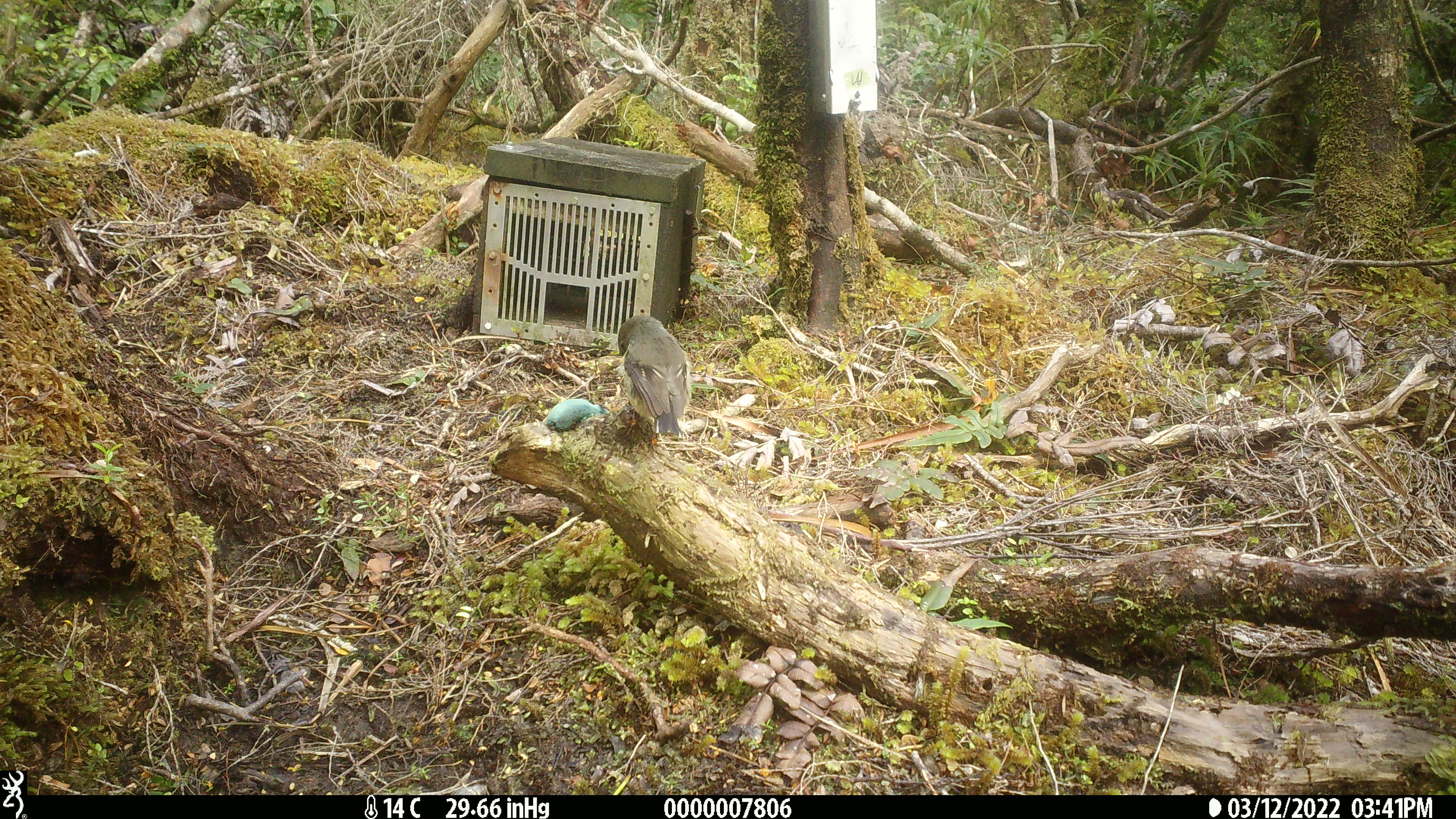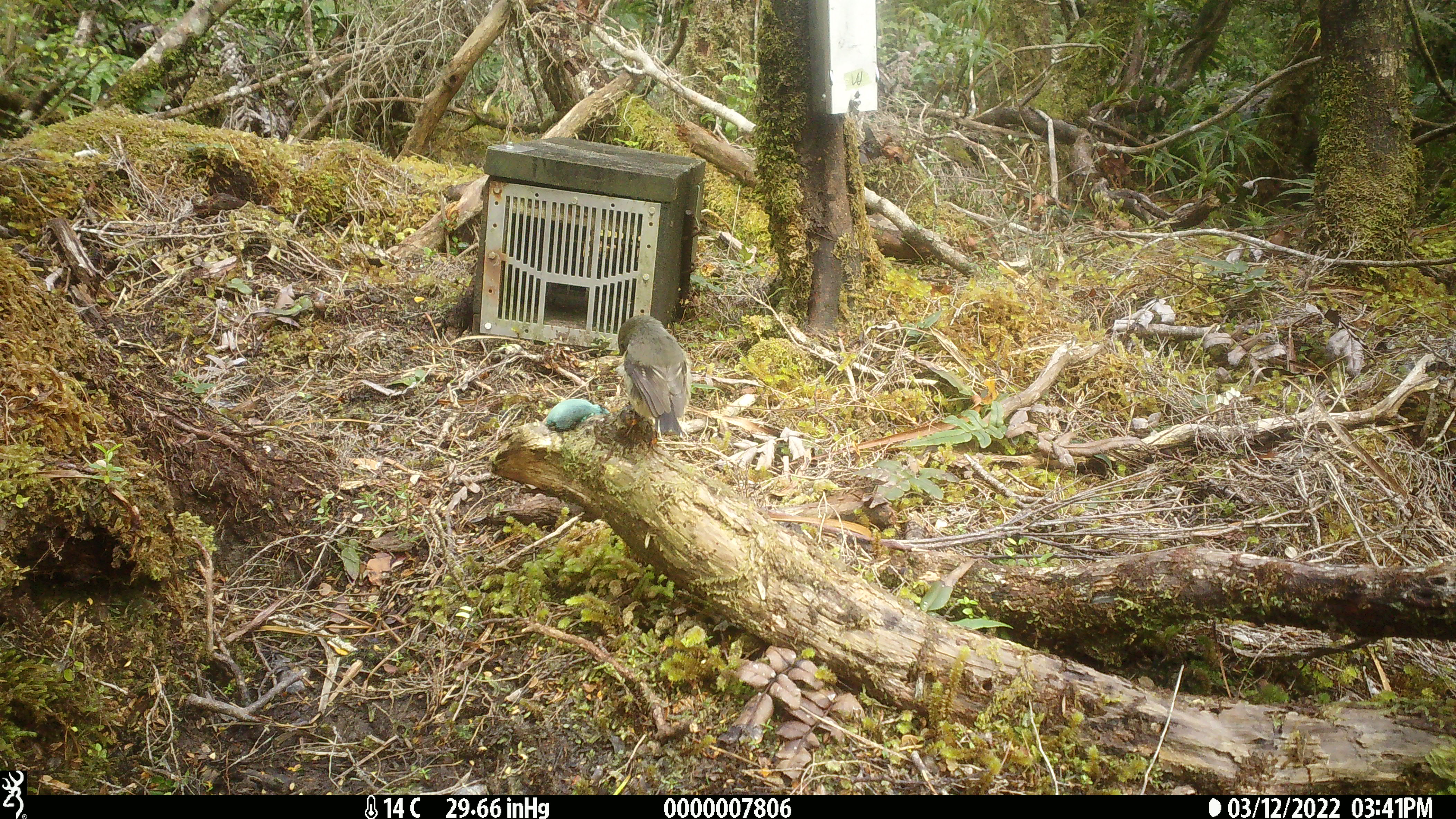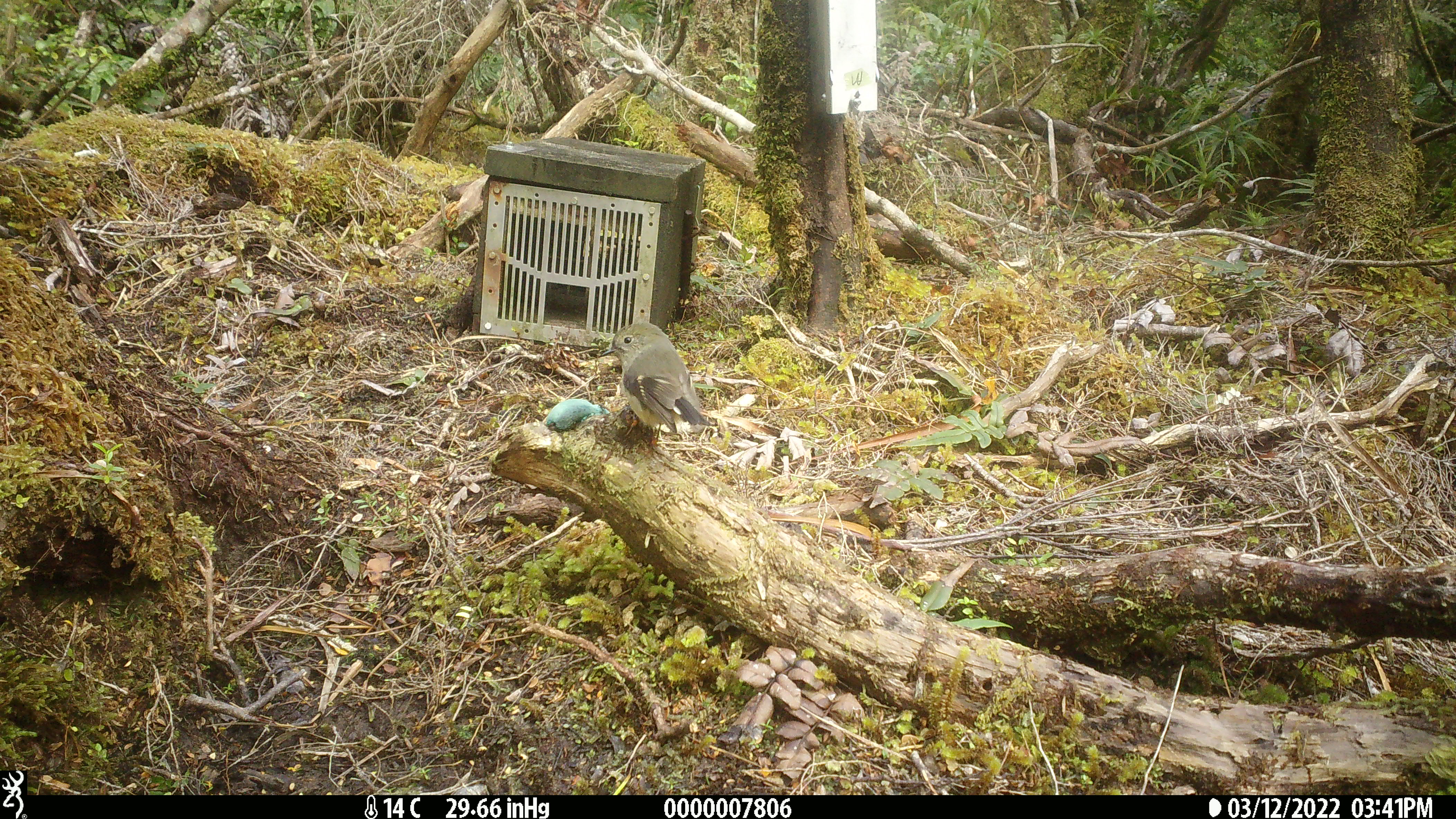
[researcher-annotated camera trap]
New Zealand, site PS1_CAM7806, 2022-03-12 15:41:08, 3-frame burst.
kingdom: Animalia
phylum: Chordata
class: Aves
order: Passeriformes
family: Petroicidae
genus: Petroica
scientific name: Petroica macrocephala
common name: tomtit